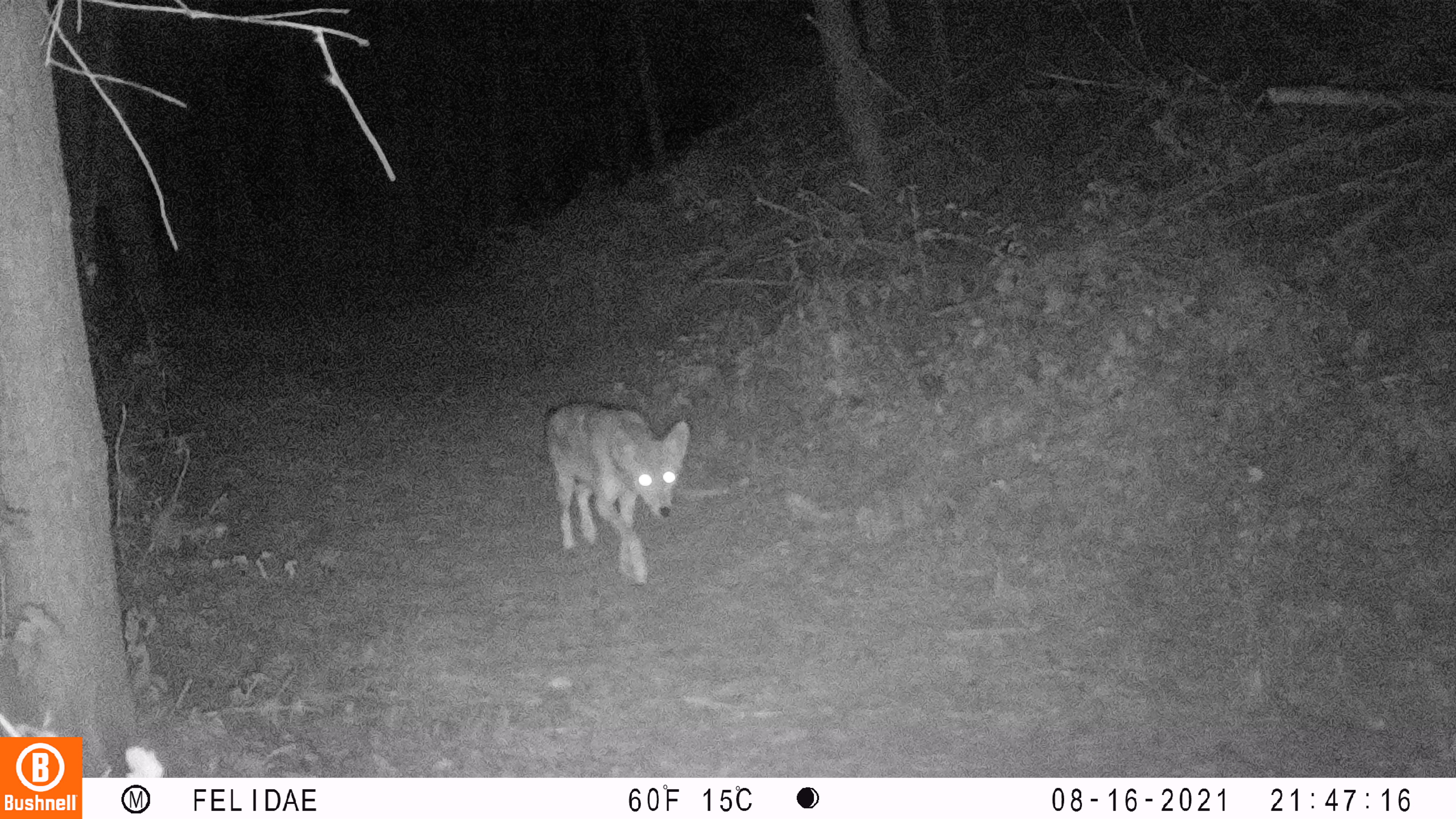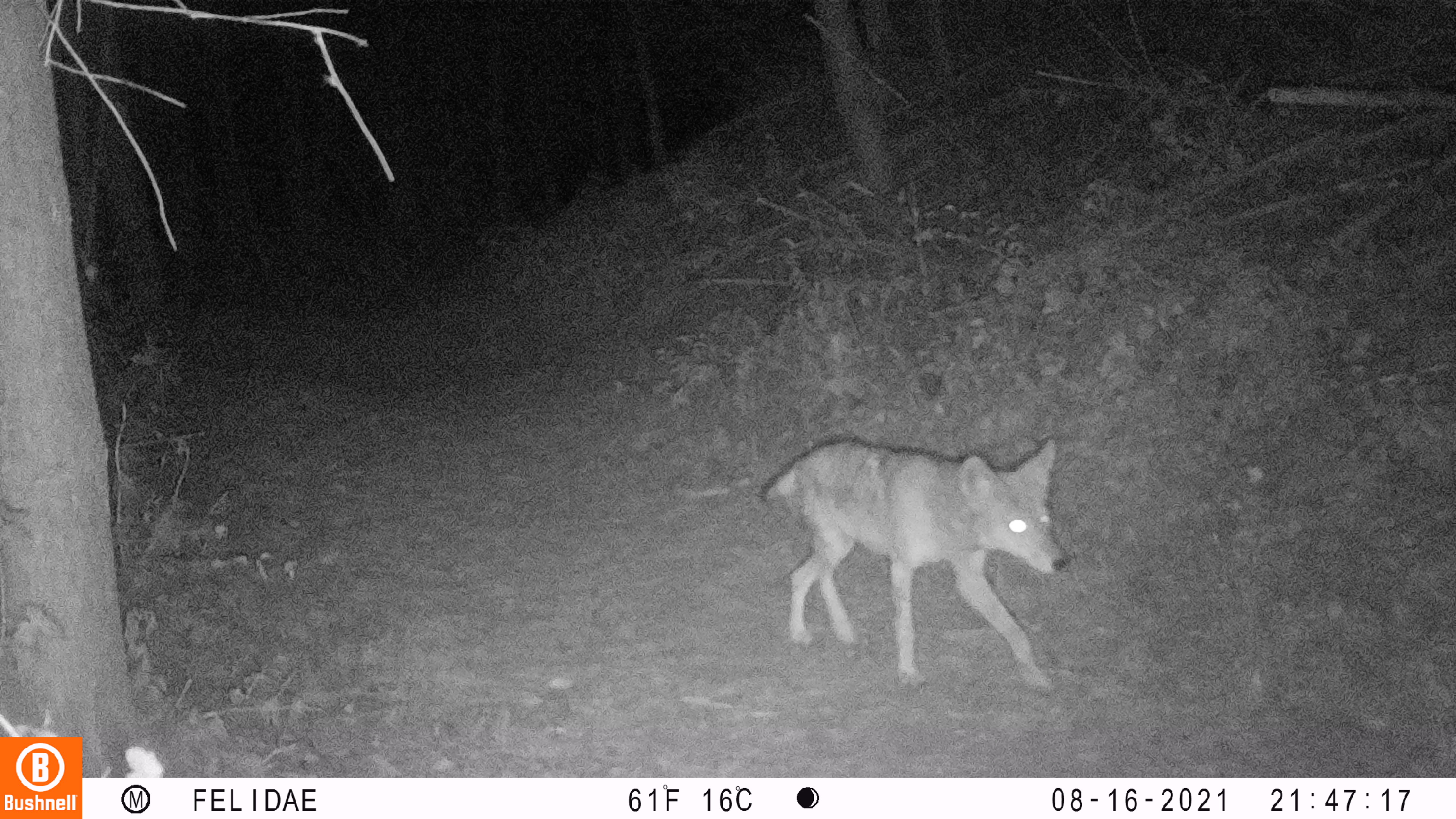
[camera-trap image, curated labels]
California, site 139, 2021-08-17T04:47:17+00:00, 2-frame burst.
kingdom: Animalia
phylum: Chordata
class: Mammalia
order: Carnivora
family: Canidae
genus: Canis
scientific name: Canis latrans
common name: coyote